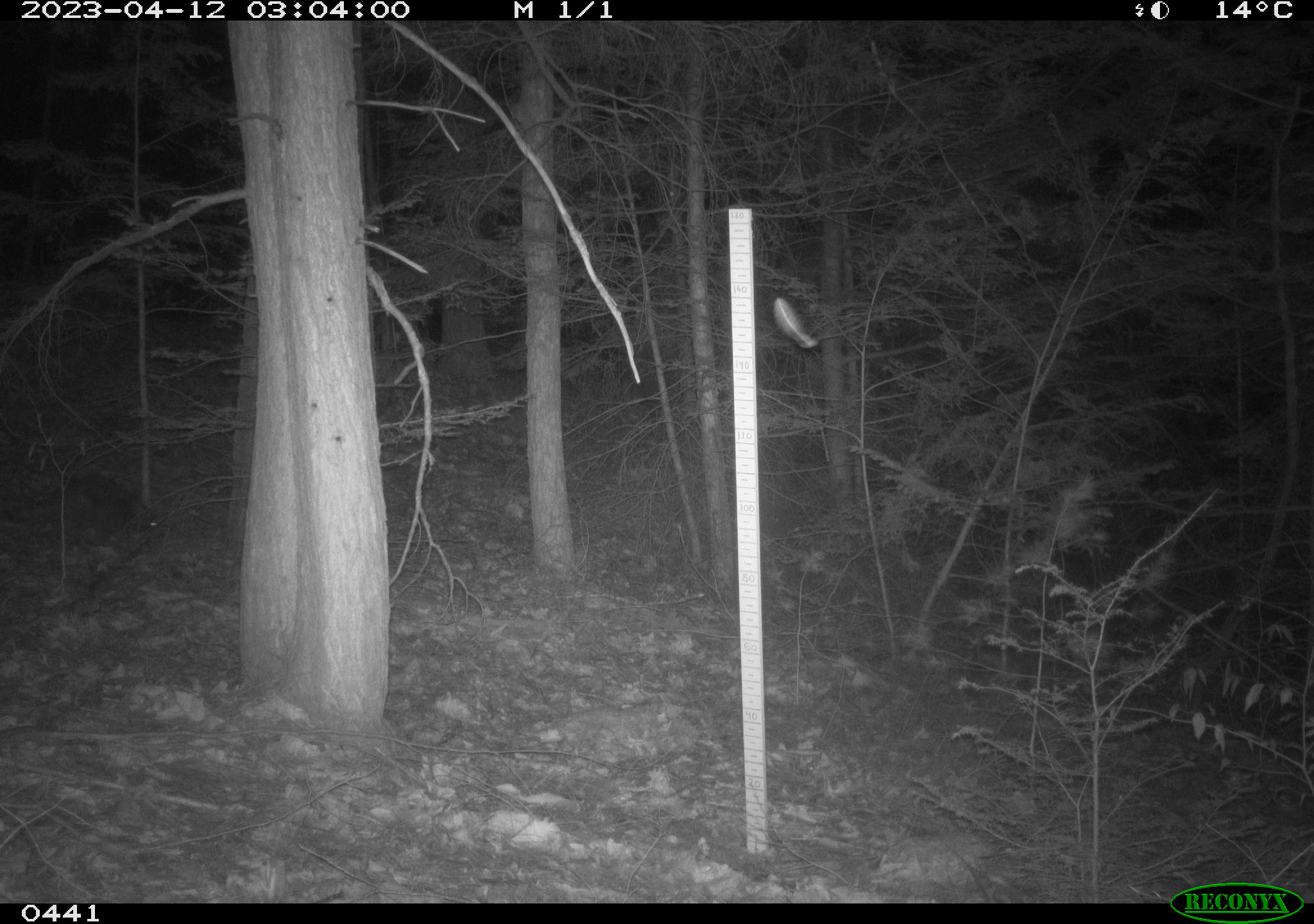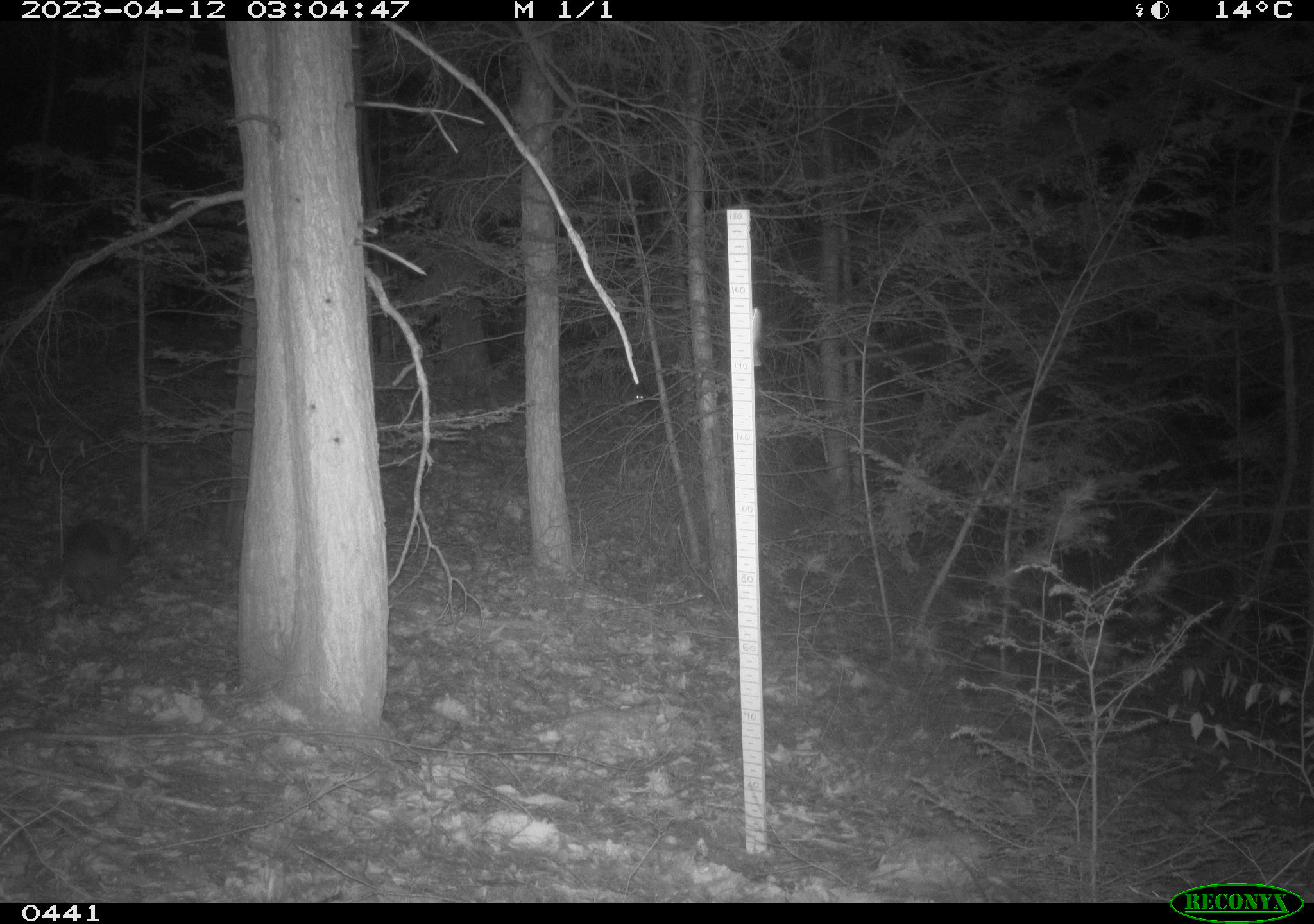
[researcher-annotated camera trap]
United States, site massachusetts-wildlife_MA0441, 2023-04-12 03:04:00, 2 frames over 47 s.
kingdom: Animalia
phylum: Chordata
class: Mammalia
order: Carnivora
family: Mustelidae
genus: Pekania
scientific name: Pekania pennanti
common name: fisher